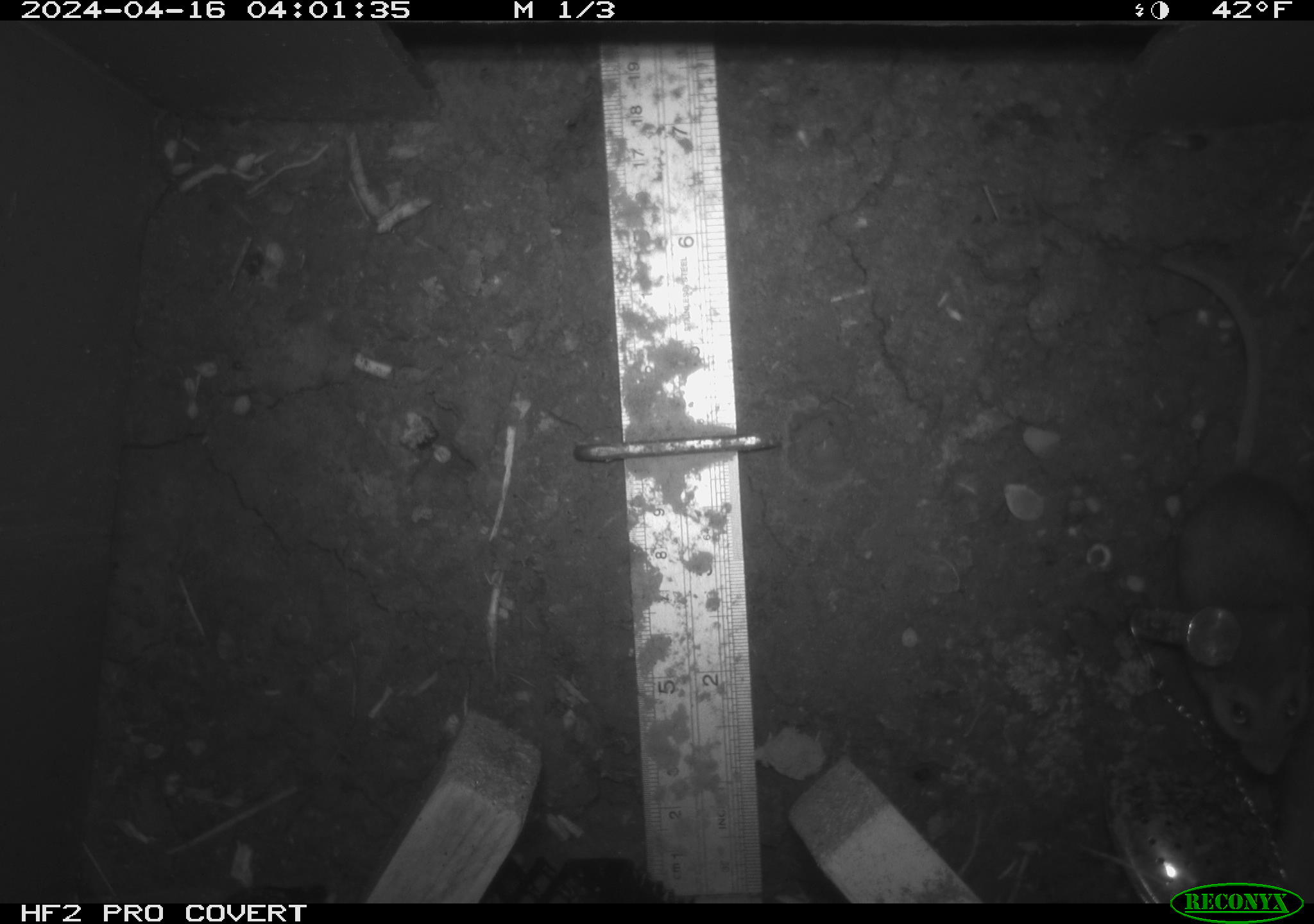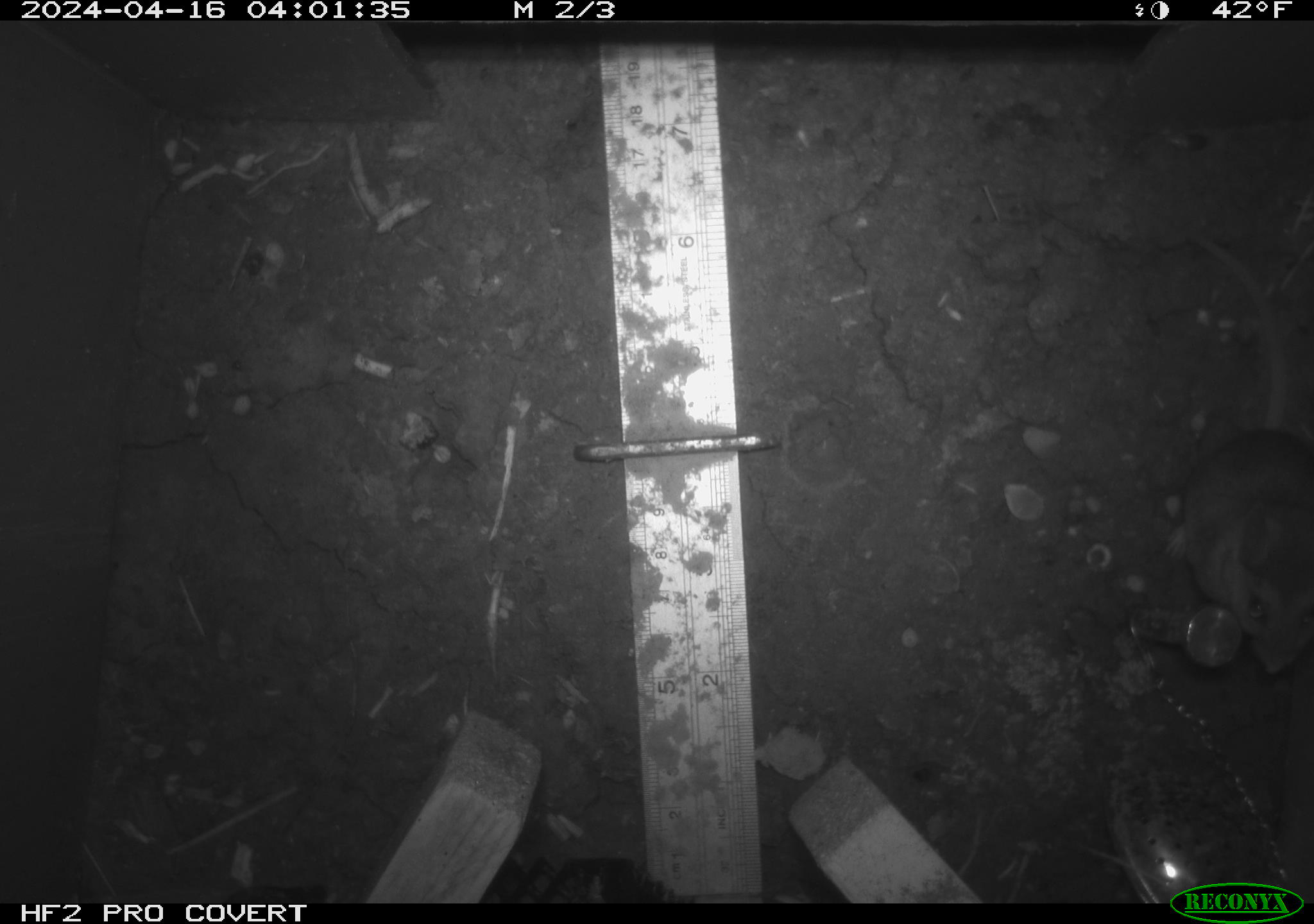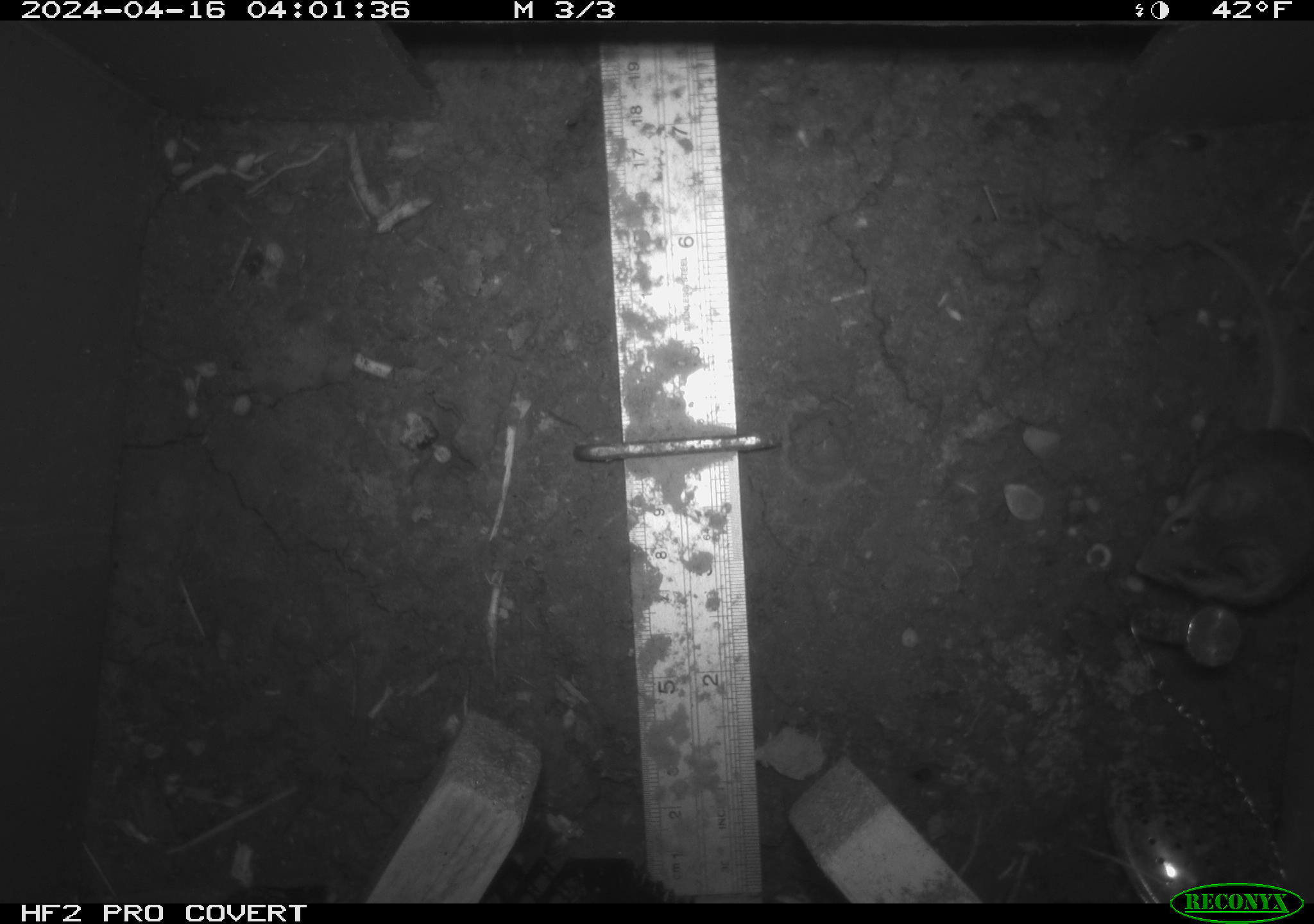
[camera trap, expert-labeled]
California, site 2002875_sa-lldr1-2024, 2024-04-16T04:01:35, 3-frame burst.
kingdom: Animalia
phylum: Chordata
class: Mammalia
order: Rodentia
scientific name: Rodentia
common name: rodent